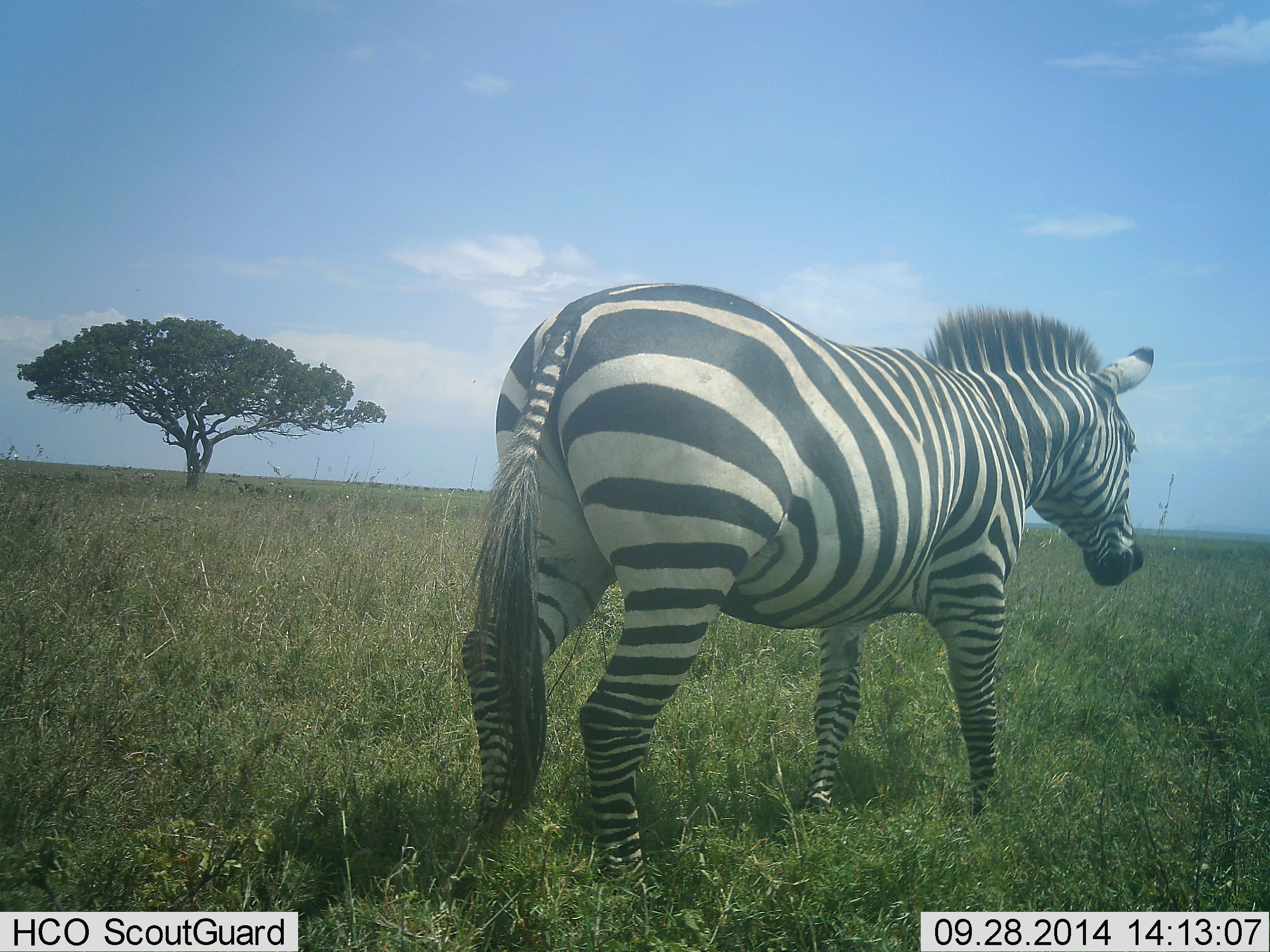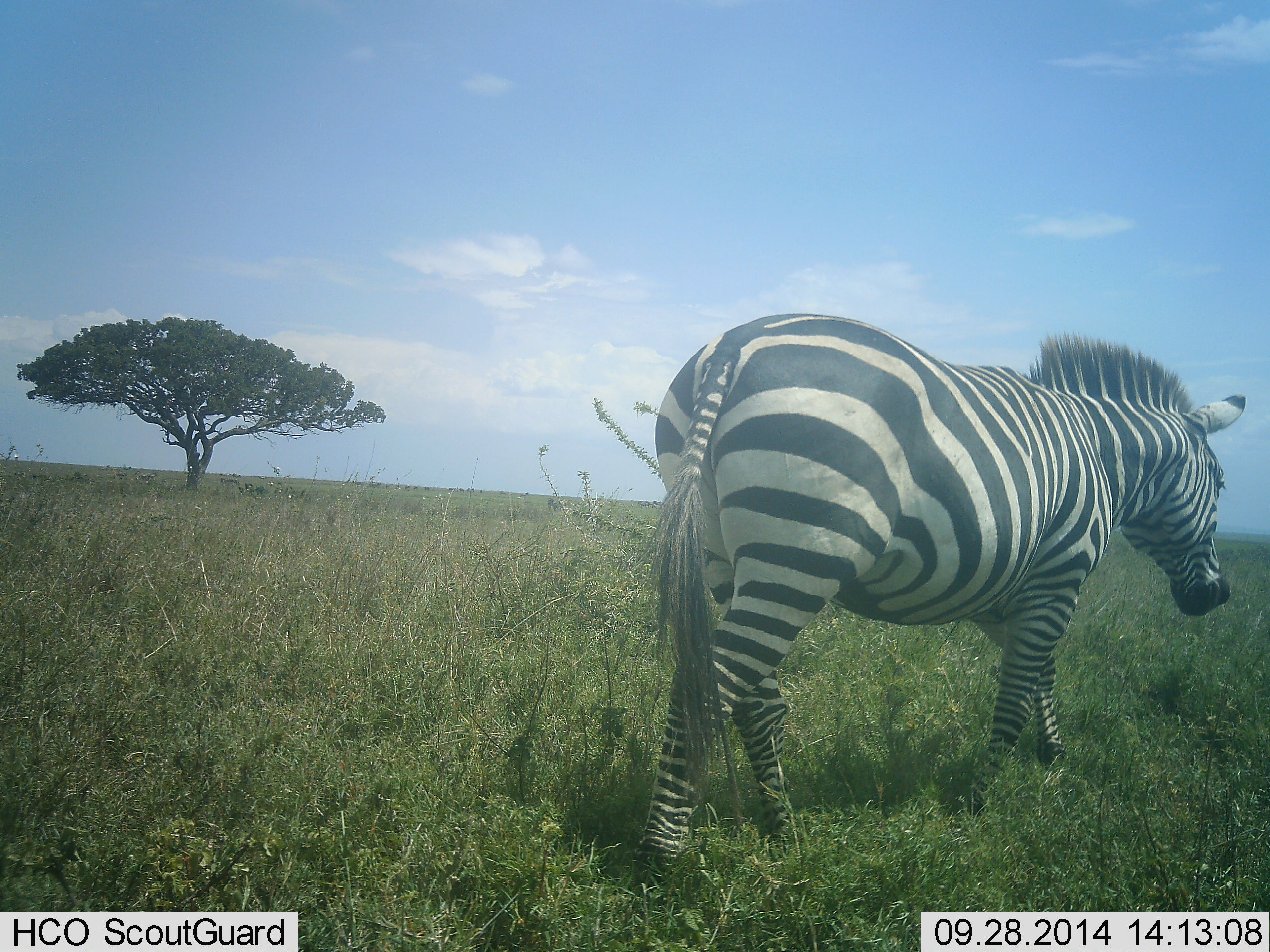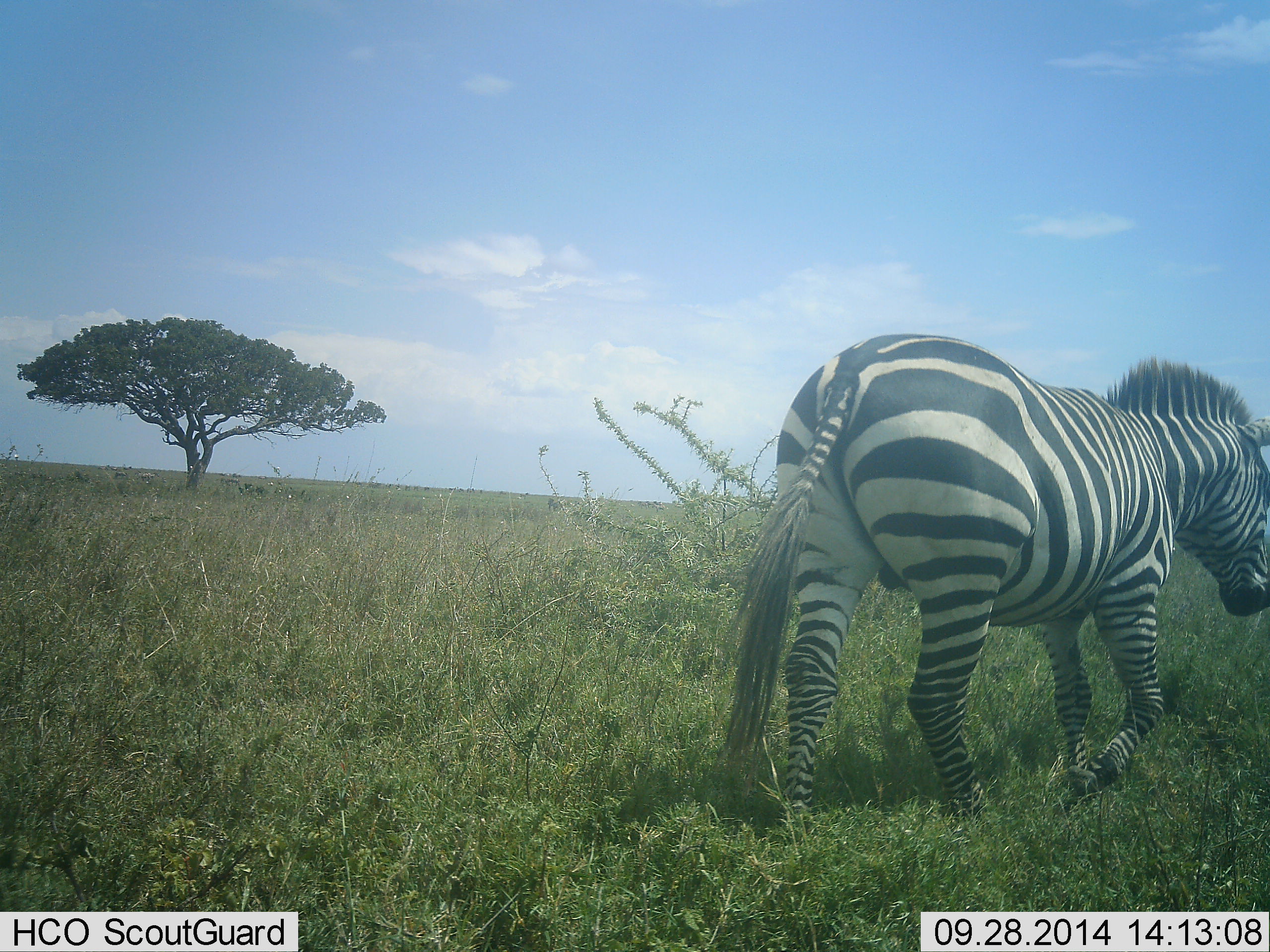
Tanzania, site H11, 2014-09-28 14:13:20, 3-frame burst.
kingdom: Animalia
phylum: Chordata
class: Mammalia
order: Perissodactyla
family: Equidae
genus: Equus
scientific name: Equus quagga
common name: plains zebra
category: zebra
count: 1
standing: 10%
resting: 0%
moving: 100%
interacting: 0%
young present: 0%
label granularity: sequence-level